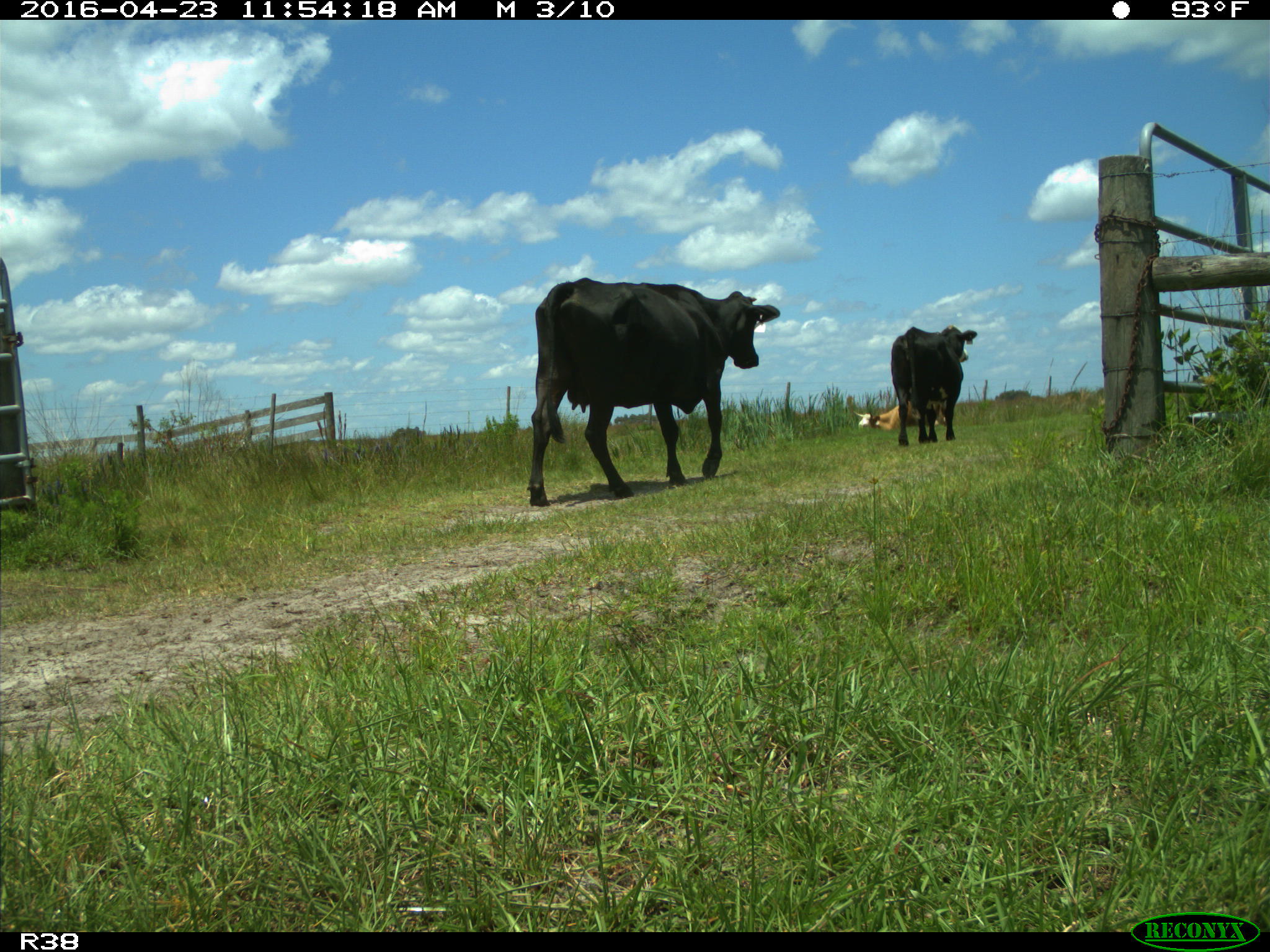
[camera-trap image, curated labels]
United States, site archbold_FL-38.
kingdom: Animalia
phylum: Chordata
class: Mammalia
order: Artiodactyla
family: Bovidae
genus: Bos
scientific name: Bos taurus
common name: domestic cow